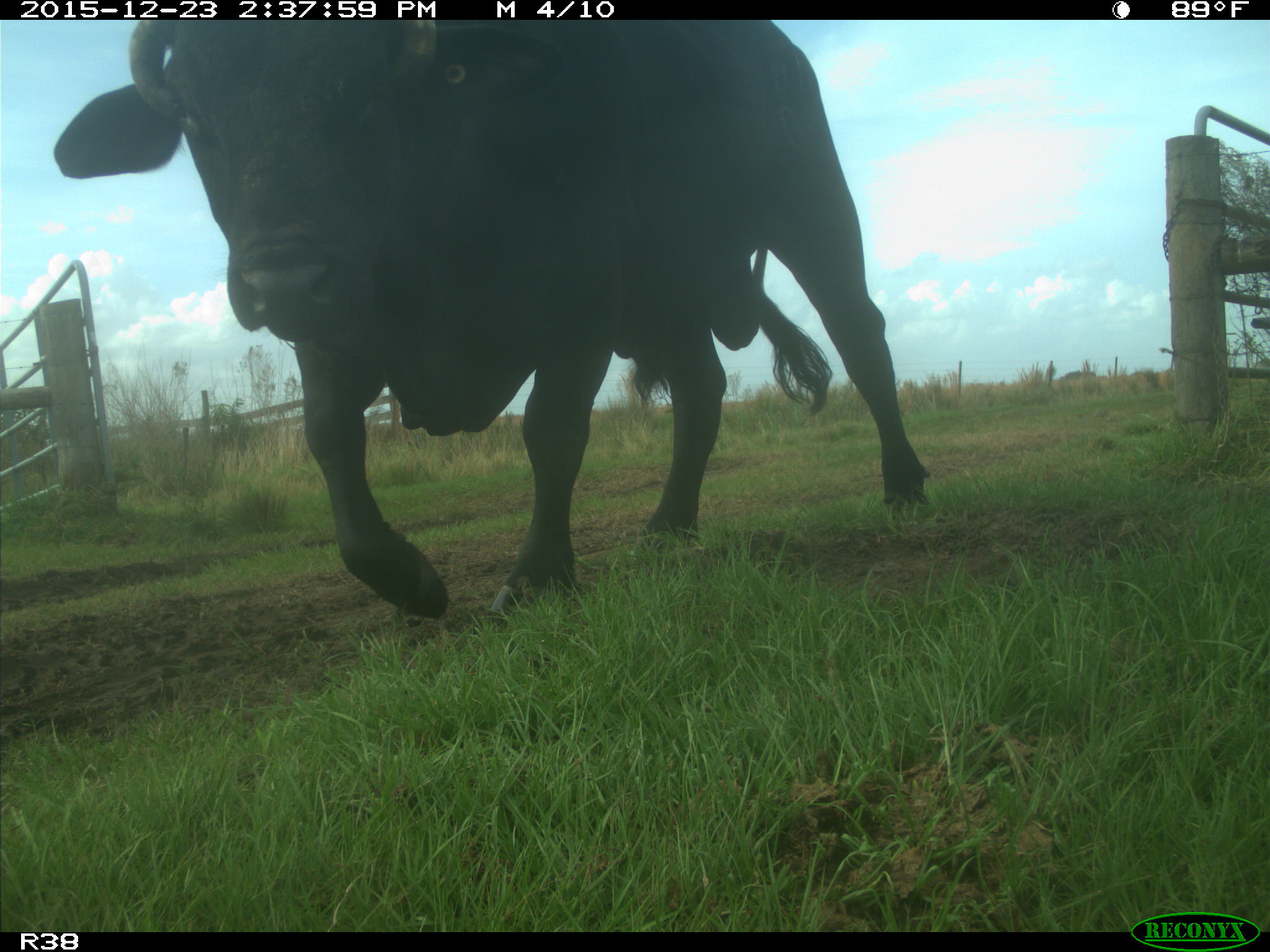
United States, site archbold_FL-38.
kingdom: Animalia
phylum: Chordata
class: Mammalia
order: Artiodactyla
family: Bovidae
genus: Bos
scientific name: Bos taurus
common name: domestic cow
Bos taurus (domestic cow).